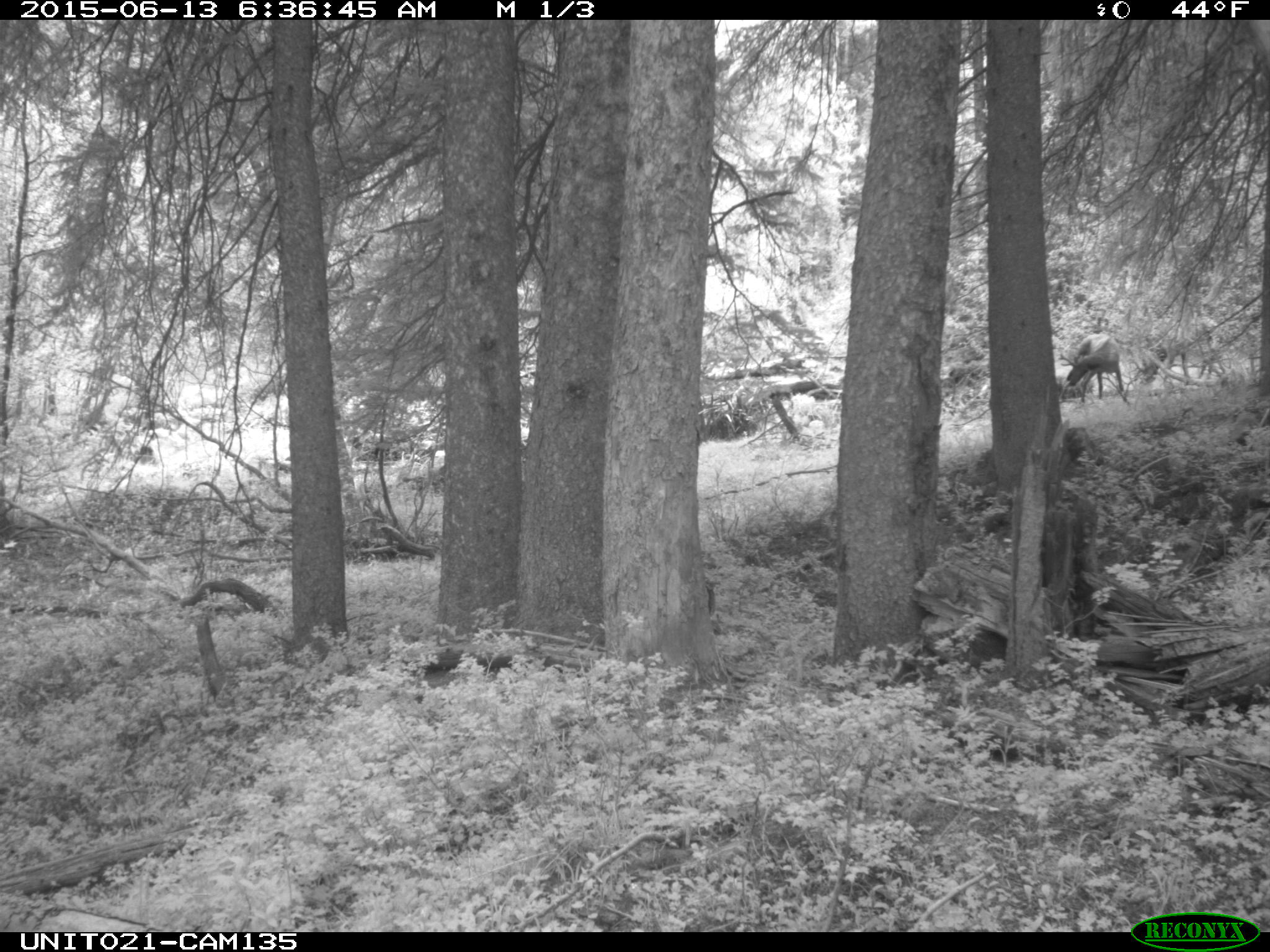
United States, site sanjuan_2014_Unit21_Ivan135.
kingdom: Animalia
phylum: Chordata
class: Mammalia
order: Artiodactyla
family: Cervidae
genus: Cervus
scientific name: Cervus elaphus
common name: red deer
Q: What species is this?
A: Cervus elaphus (red deer).